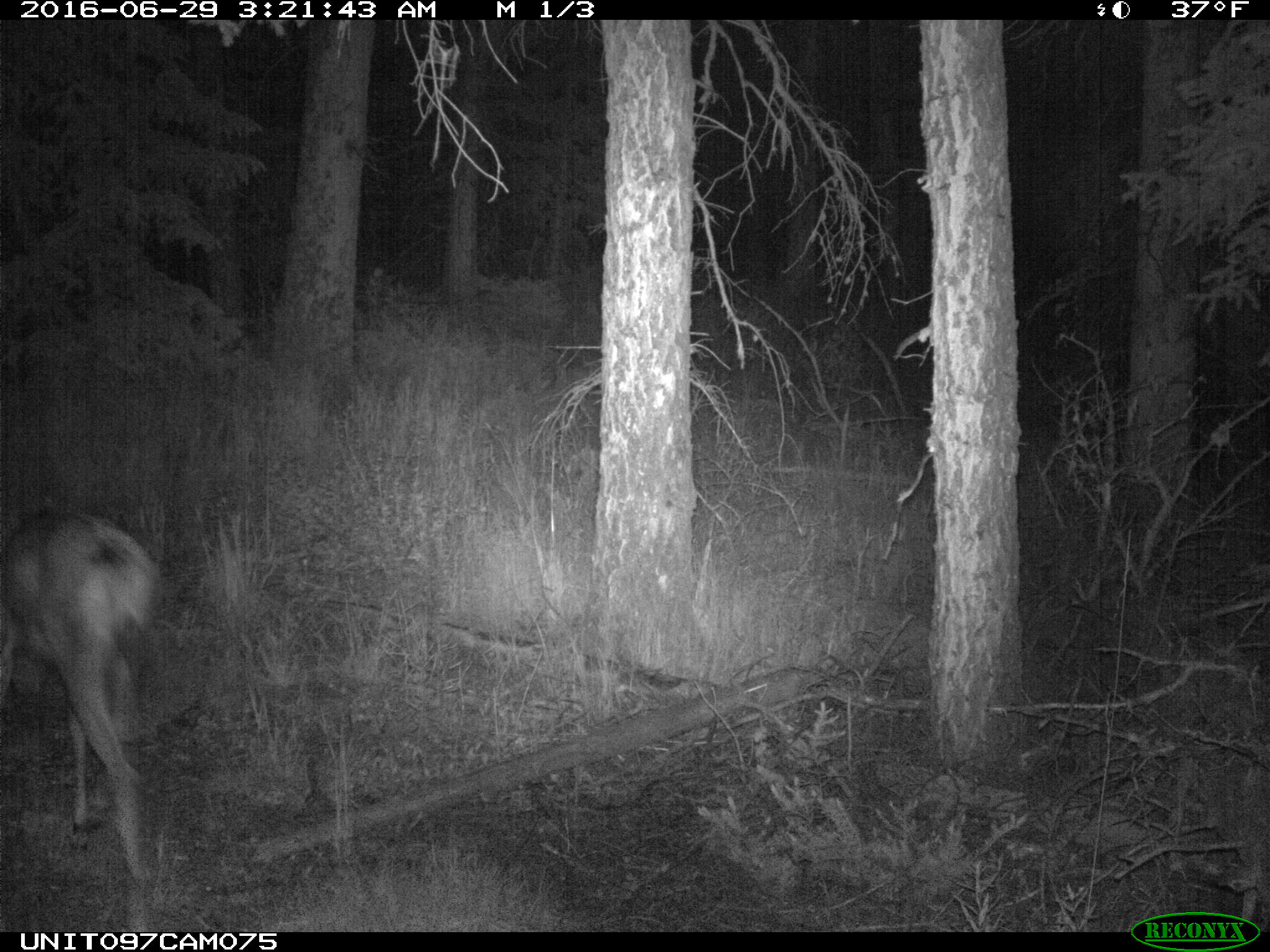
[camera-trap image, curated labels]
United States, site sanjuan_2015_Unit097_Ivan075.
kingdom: Animalia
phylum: Chordata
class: Mammalia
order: Artiodactyla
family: Cervidae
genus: Odocoileus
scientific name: Odocoileus hemionus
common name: mule deer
Odocoileus hemionus (mule deer).